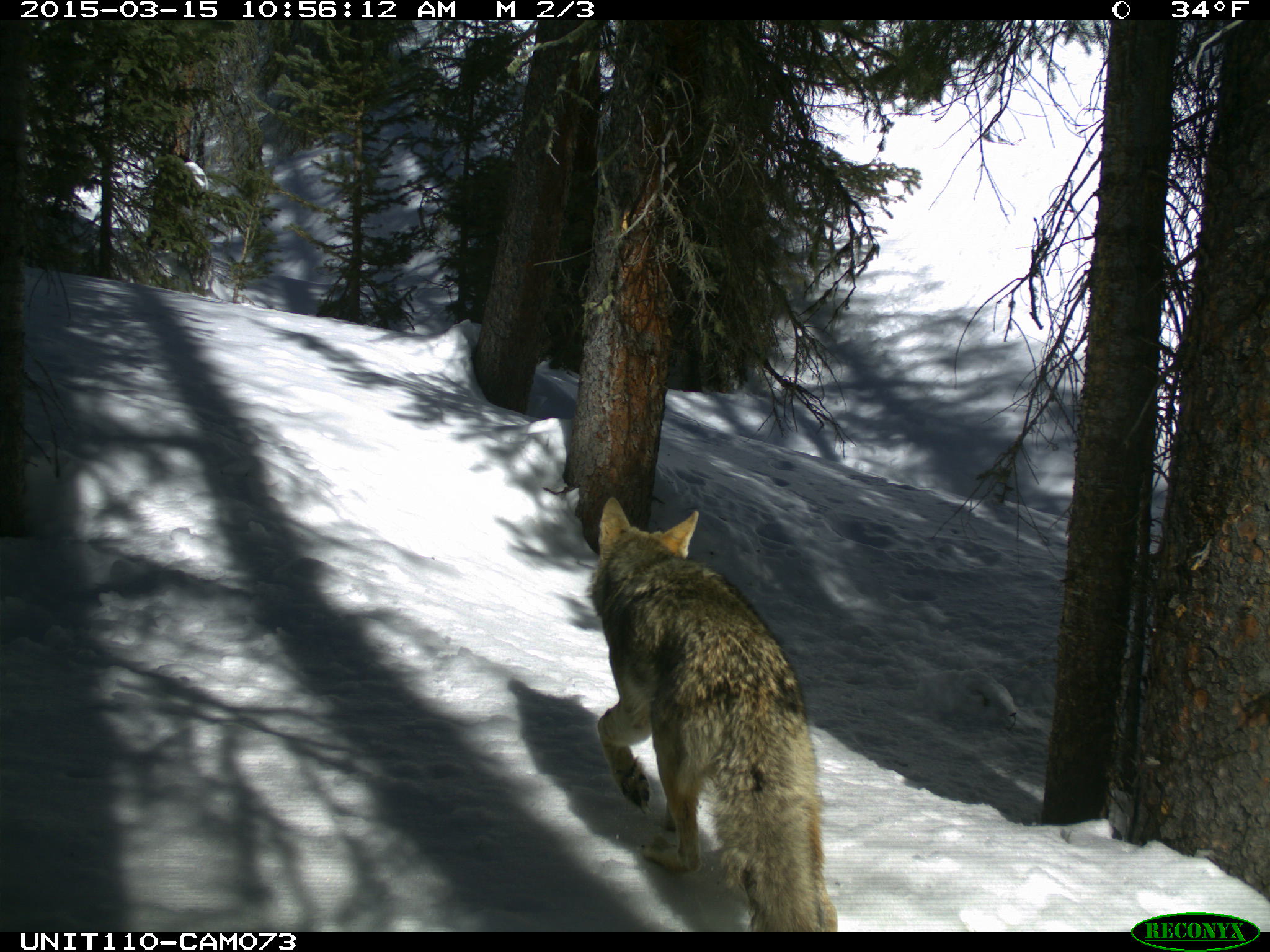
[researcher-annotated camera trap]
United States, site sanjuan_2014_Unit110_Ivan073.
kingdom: Animalia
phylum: Chordata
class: Mammalia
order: Carnivora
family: Canidae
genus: Canis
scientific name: Canis latrans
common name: coyote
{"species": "Canis latrans (coyote)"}